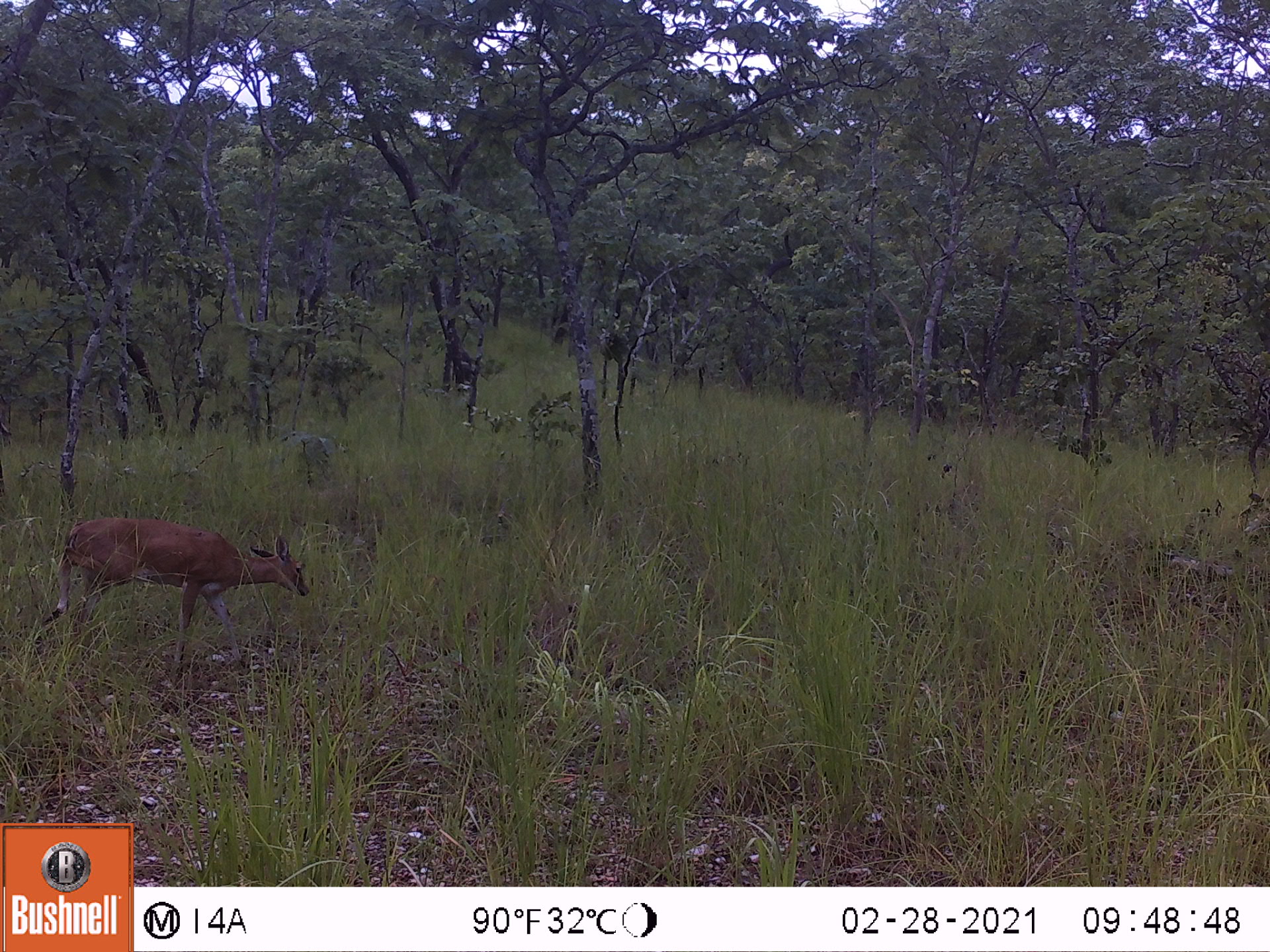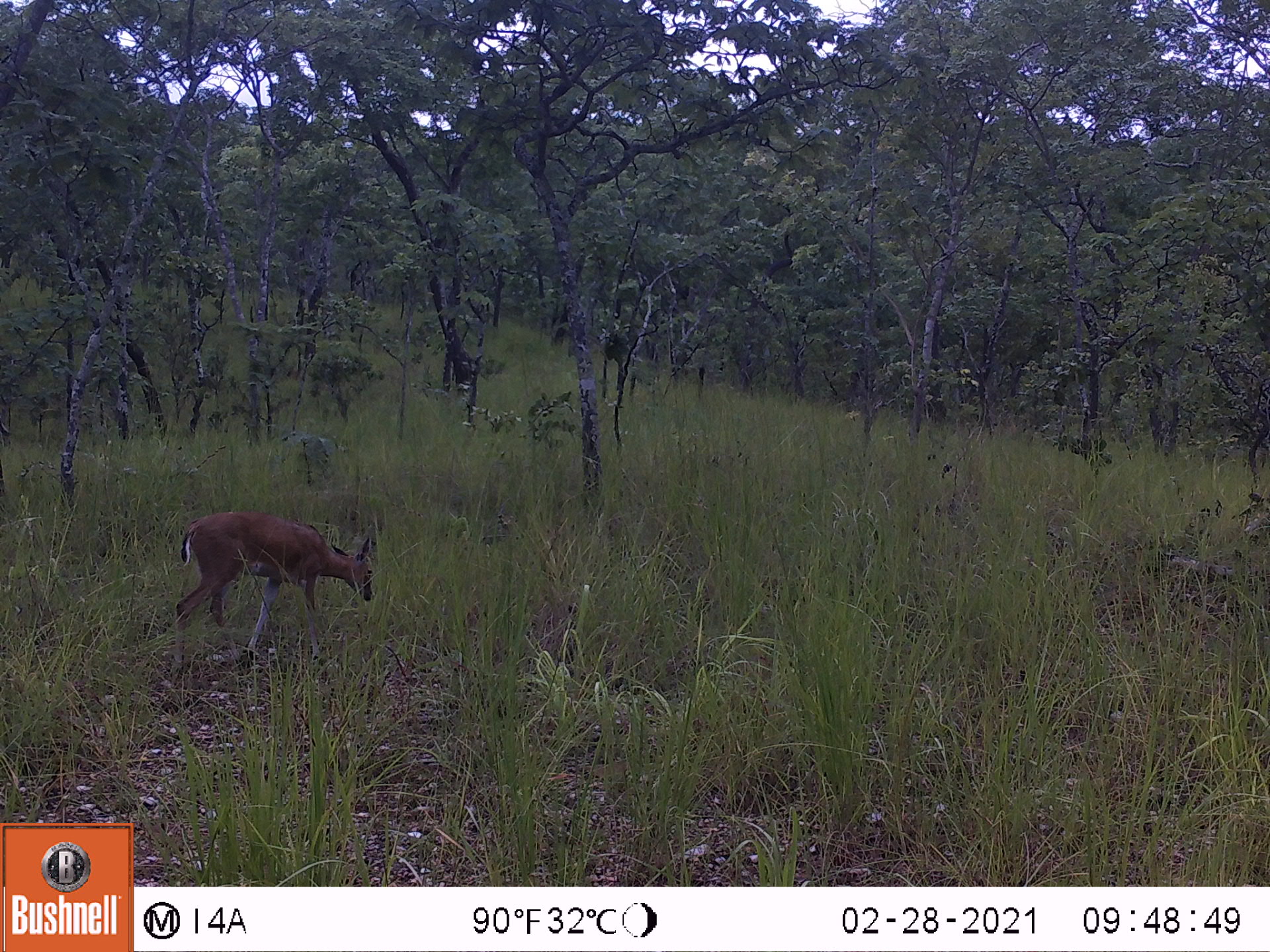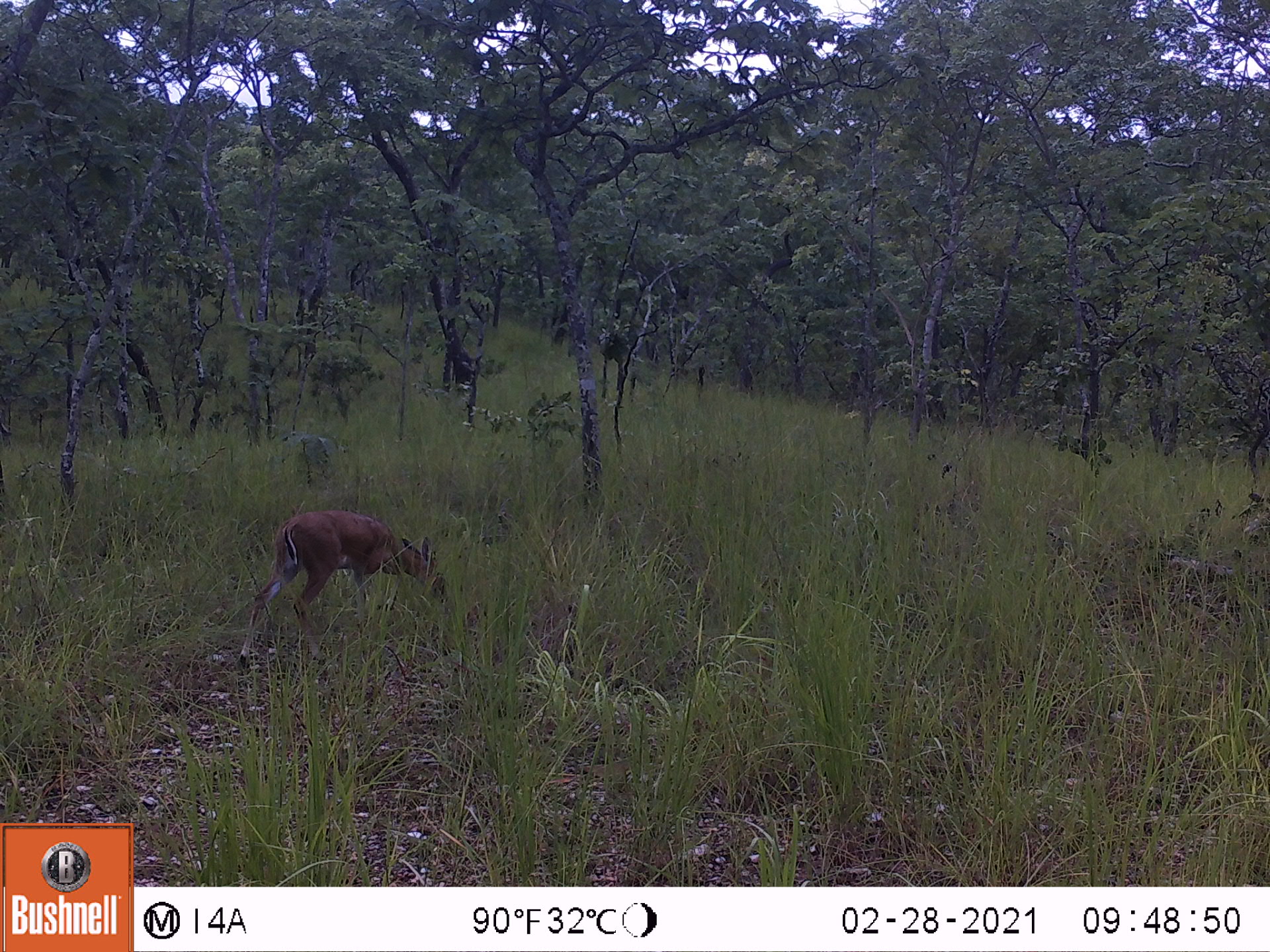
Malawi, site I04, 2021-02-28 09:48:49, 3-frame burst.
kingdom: Animalia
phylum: Chordata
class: Mammalia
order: Artiodactyla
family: Bovidae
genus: Sylvicapra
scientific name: Sylvicapra grimmia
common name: common duiker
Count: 1.